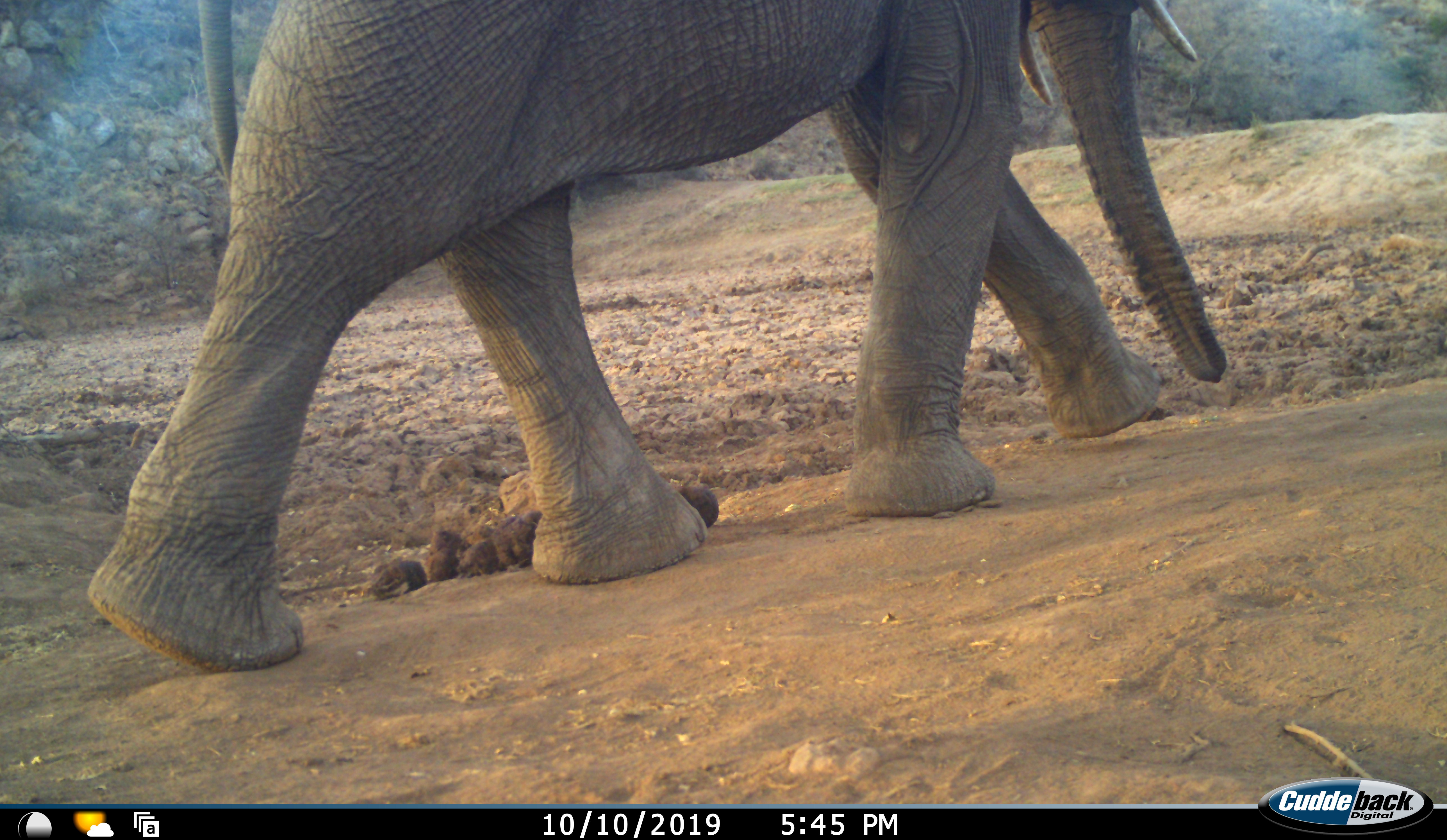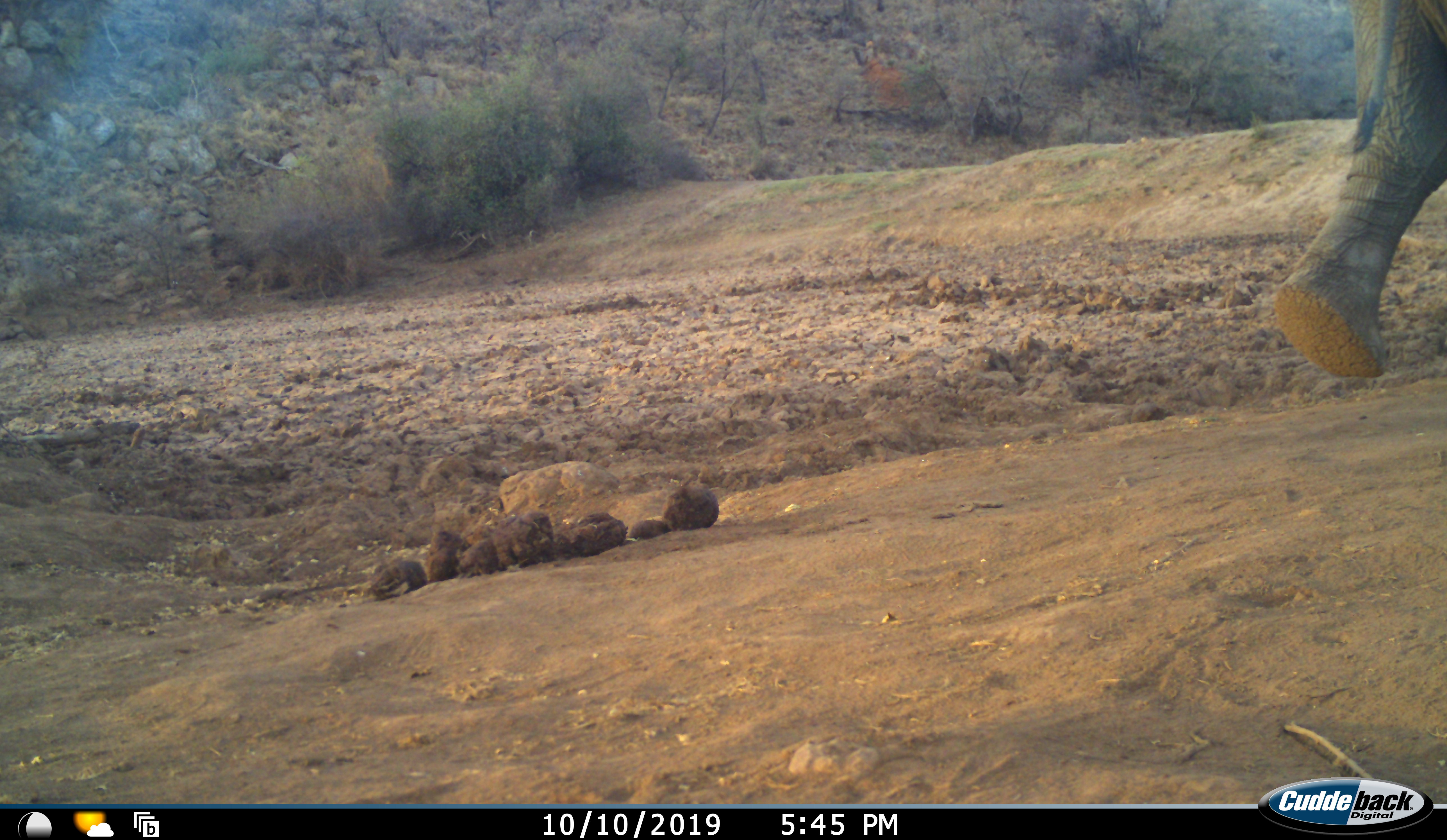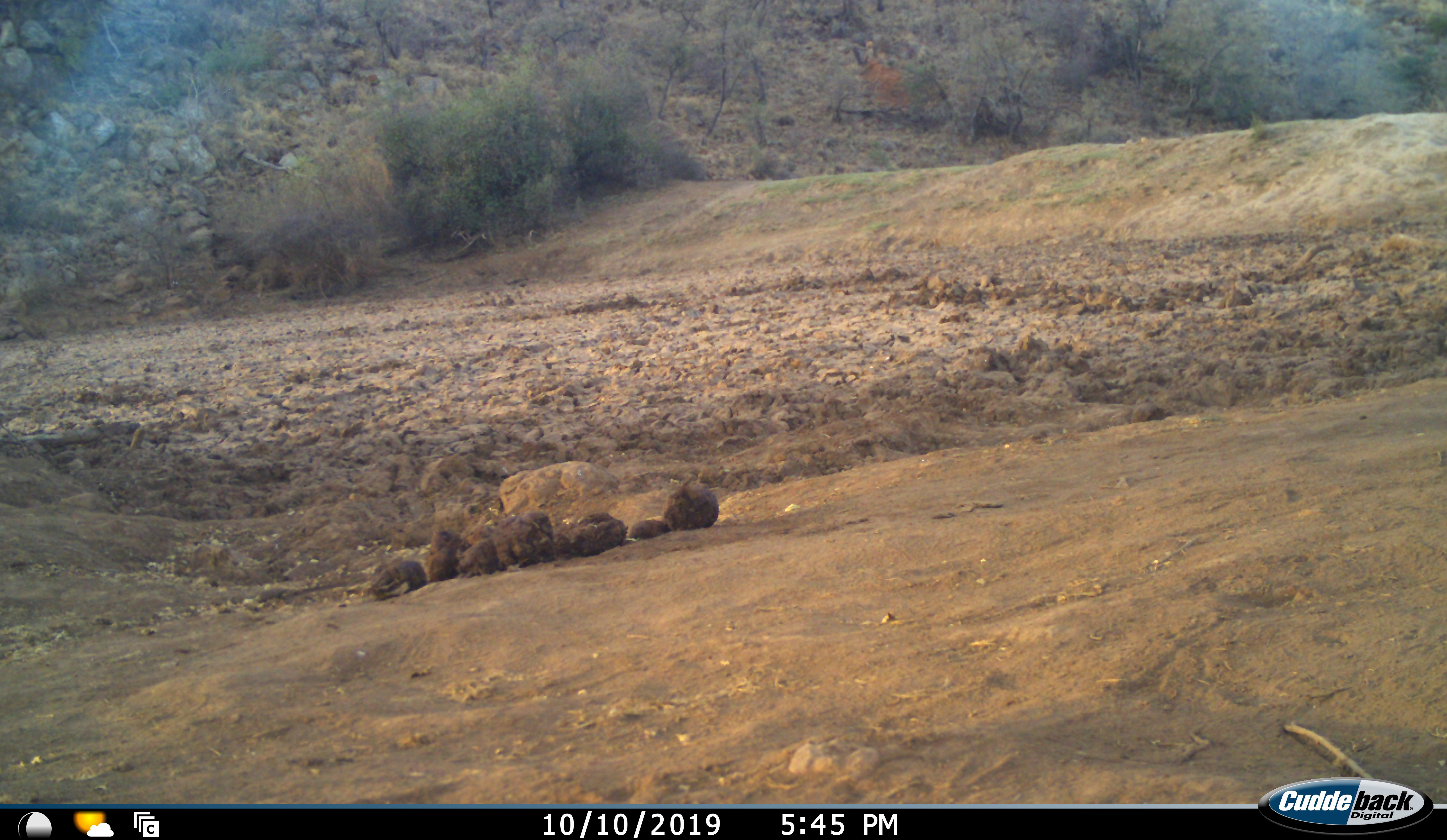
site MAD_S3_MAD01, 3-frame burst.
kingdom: Animalia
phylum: Chordata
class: Mammalia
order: Proboscidea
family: Elephantidae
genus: Loxodonta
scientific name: Loxodonta africana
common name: african bush elephant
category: elephant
Elephant (african bush elephant) (Loxodonta africana), count 1. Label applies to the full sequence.